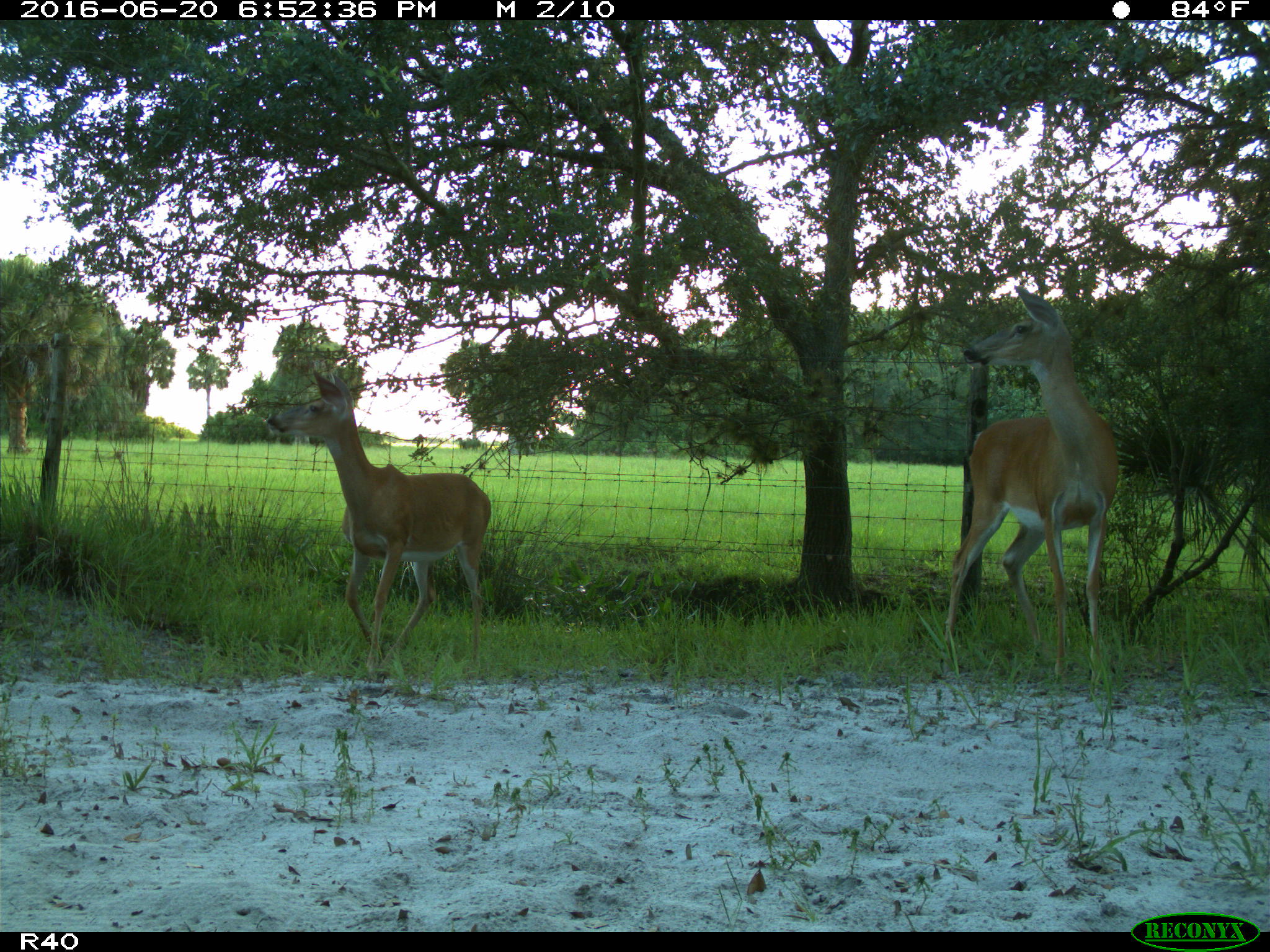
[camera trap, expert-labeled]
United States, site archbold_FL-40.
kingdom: Animalia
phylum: Chordata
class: Mammalia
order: Artiodactyla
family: Cervidae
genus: Odocoileus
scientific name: Odocoileus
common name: deer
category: unidentified deer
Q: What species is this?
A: Unidentified deer (deer) (Odocoileus).